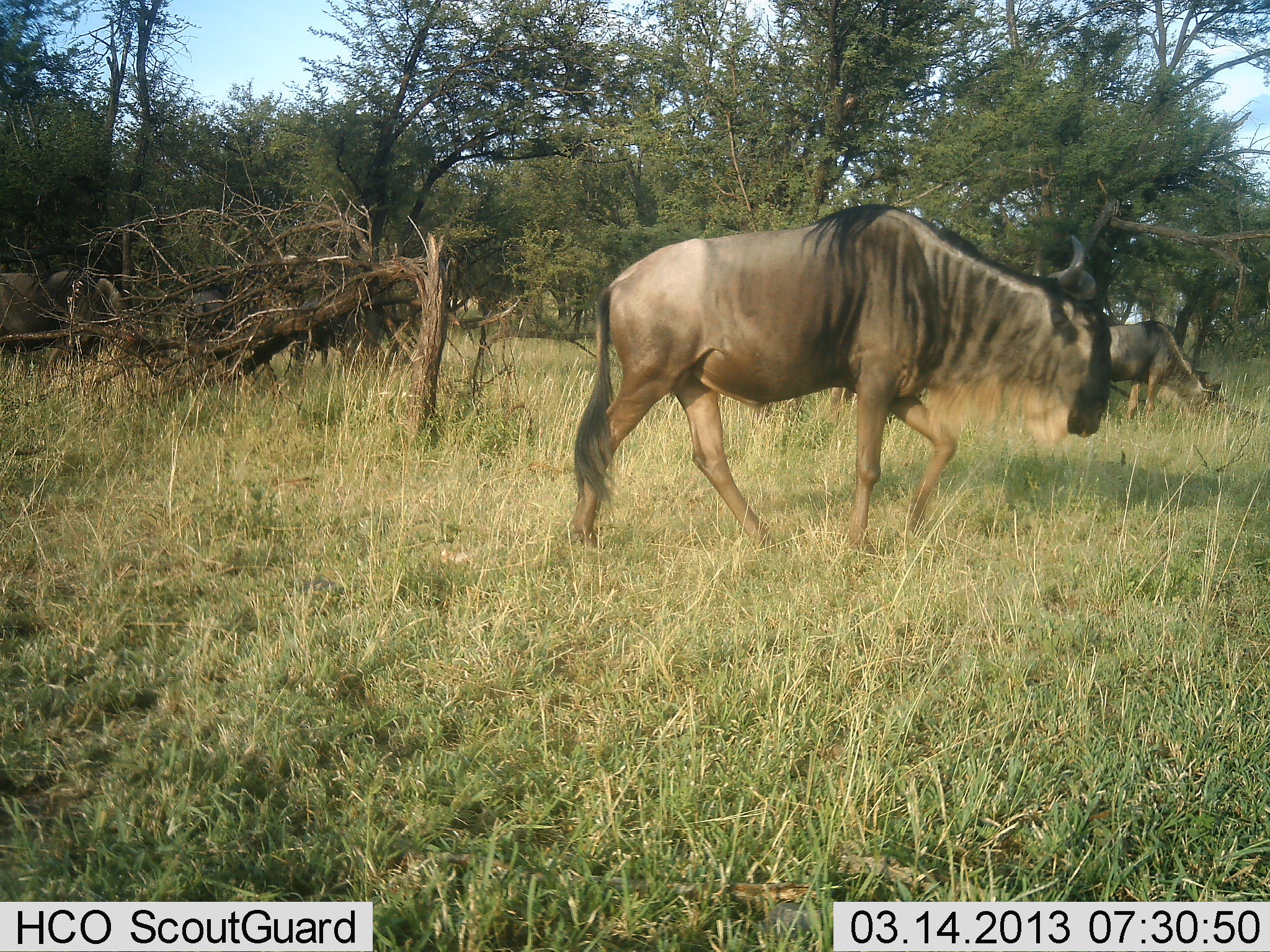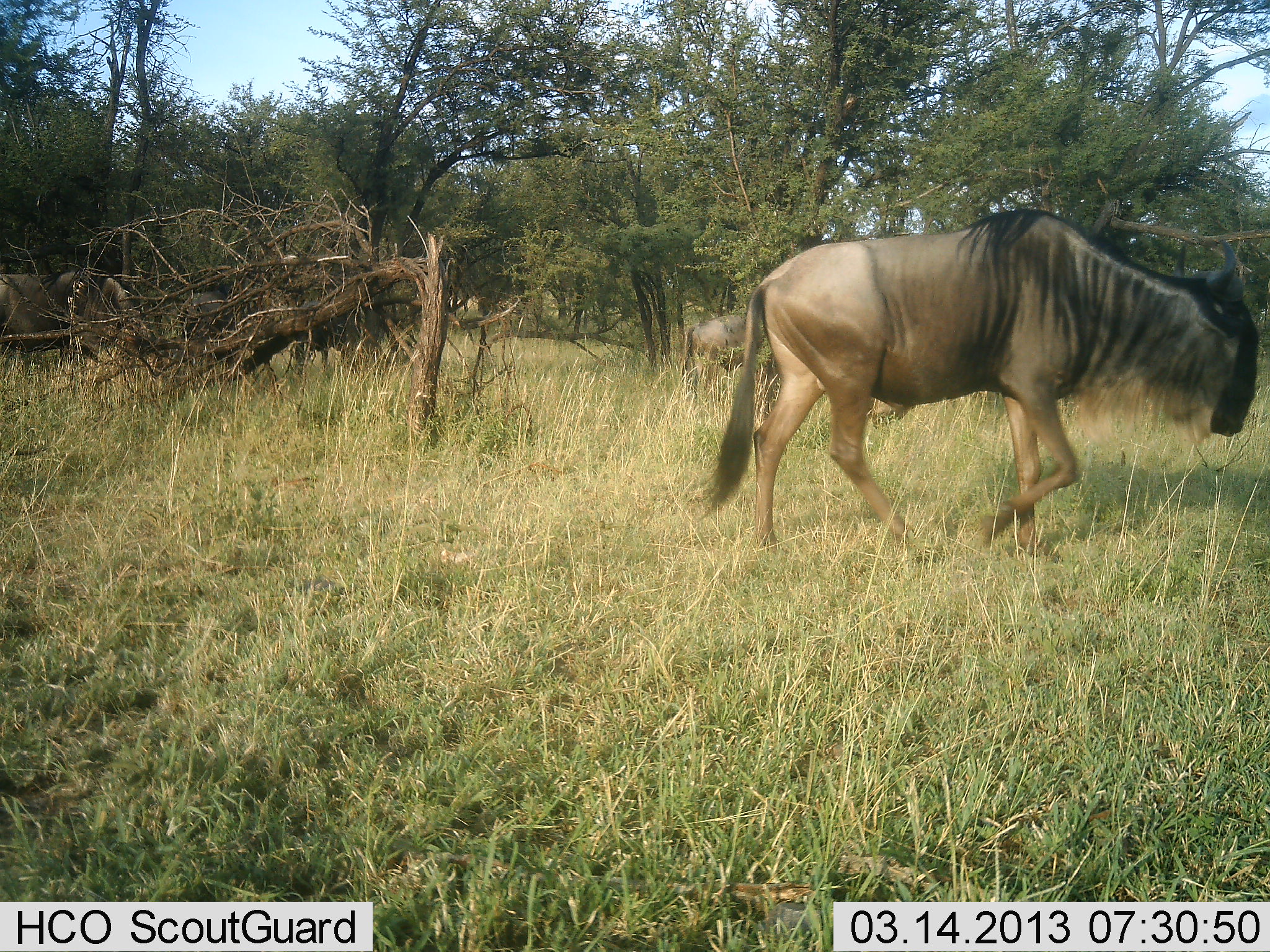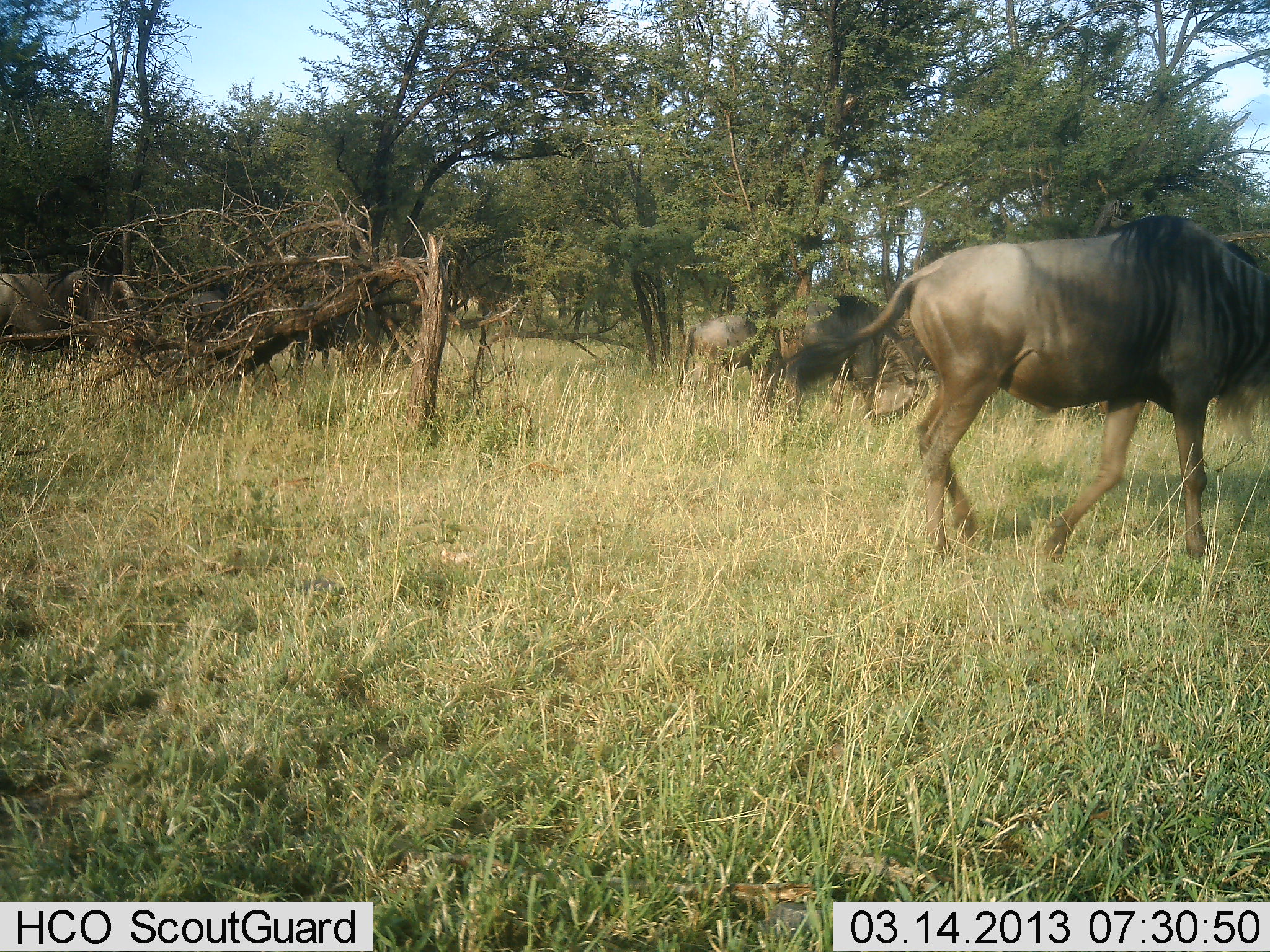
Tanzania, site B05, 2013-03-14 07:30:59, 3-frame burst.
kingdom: Animalia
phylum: Chordata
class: Mammalia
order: Artiodactyla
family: Bovidae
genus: Connochaetes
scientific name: Connochaetes taurinus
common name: blue wildebeest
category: wildebeest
Wildebeest (blue wildebeest) (Connochaetes taurinus), count 3. Behavior (volunteer vote fractions): standing 28%, resting 0%, moving 94%, interacting 0%. Young present (vote fraction): 0%. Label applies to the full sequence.